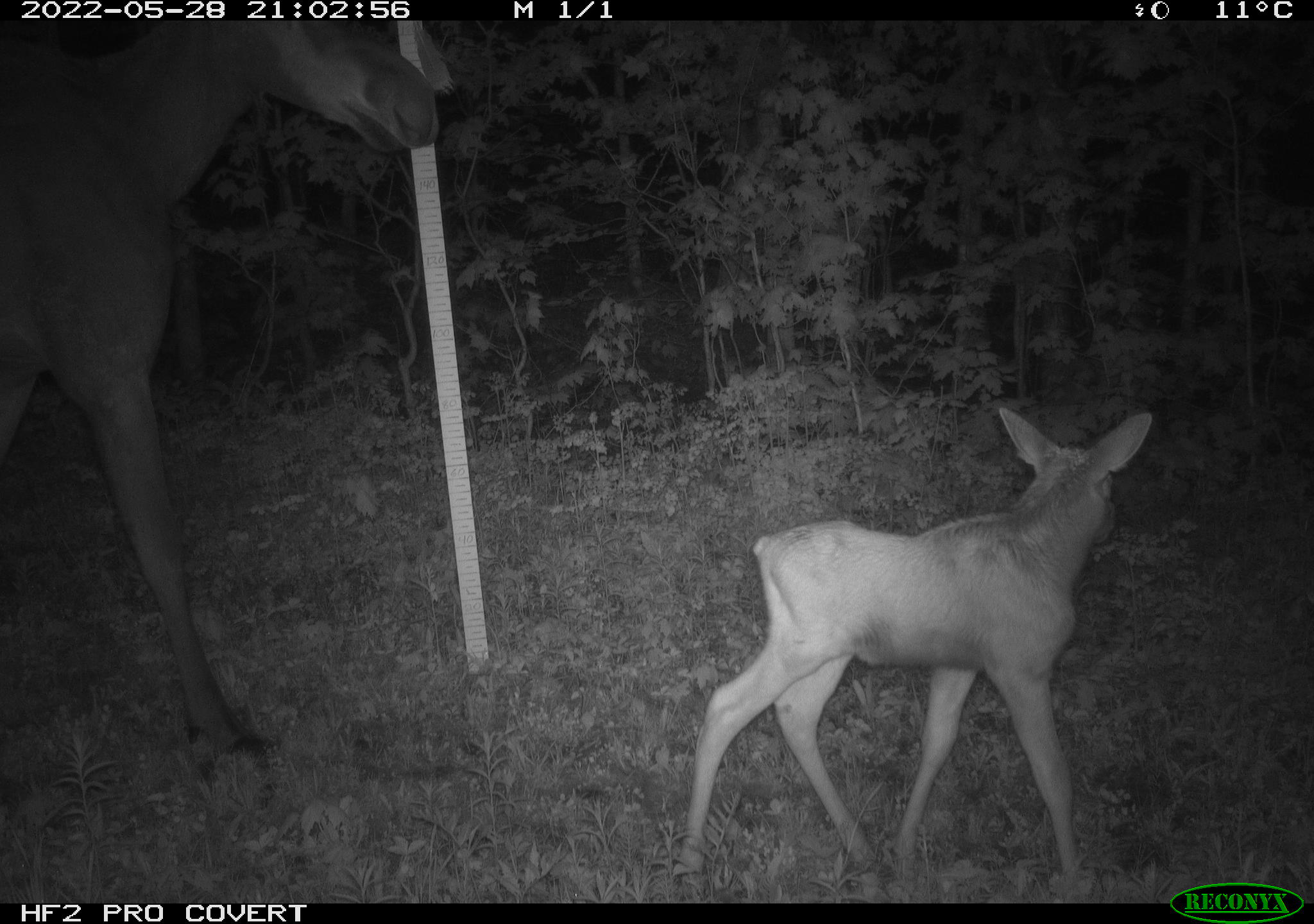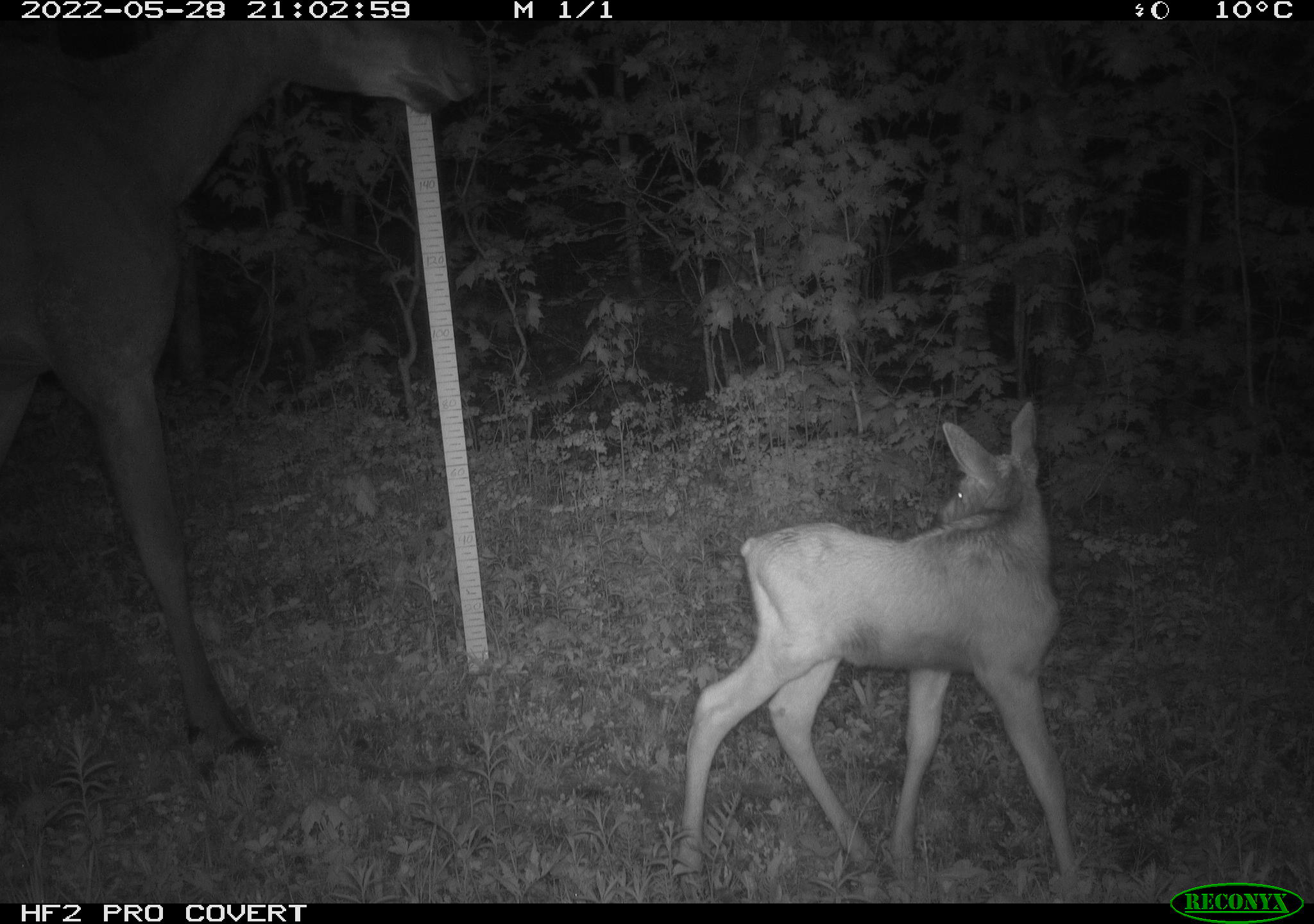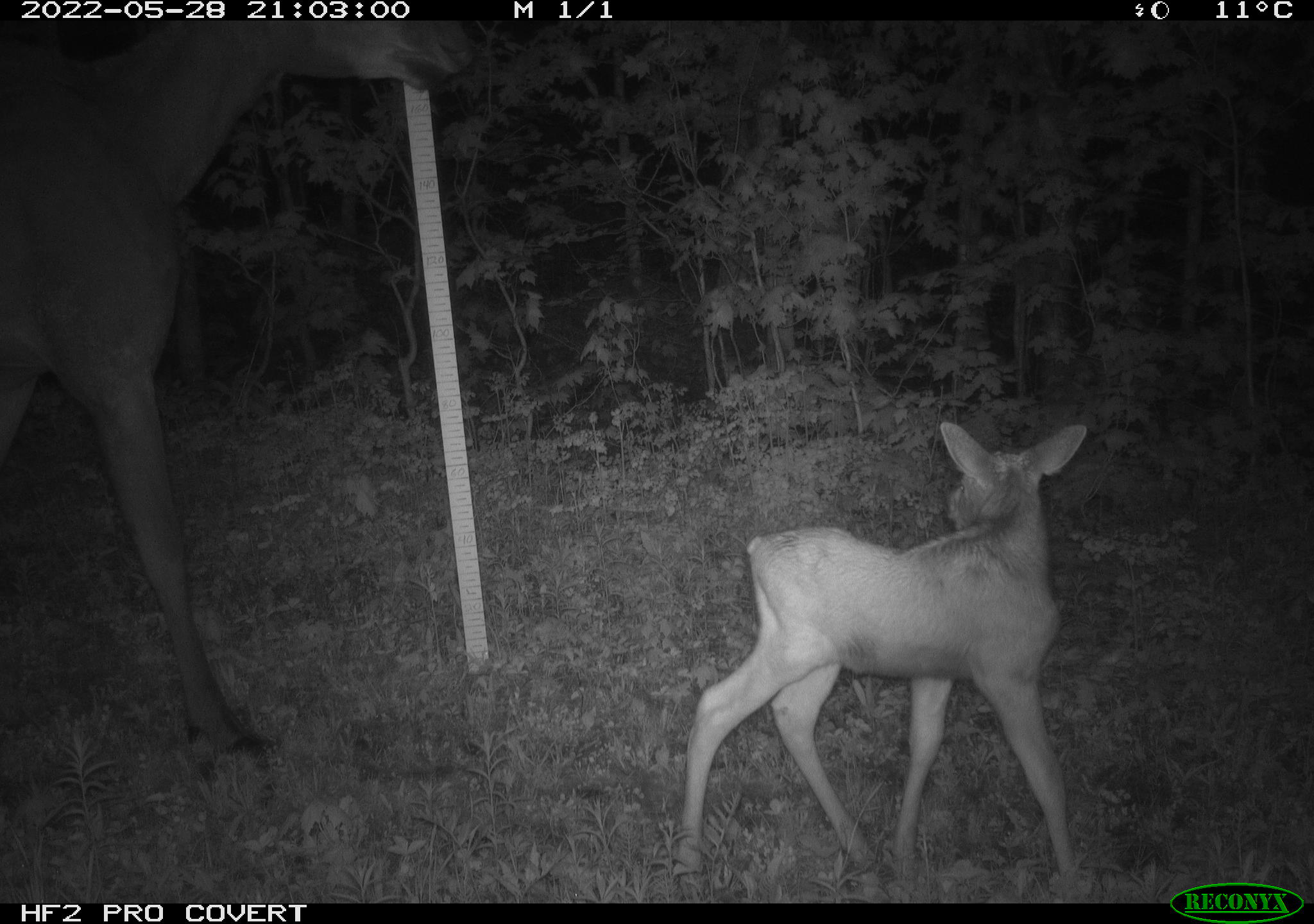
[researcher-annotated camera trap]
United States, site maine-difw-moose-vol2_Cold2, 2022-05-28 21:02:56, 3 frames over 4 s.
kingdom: Animalia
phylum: Chordata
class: Mammalia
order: Artiodactyla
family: Cervidae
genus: Alces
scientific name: Alces alces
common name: moose